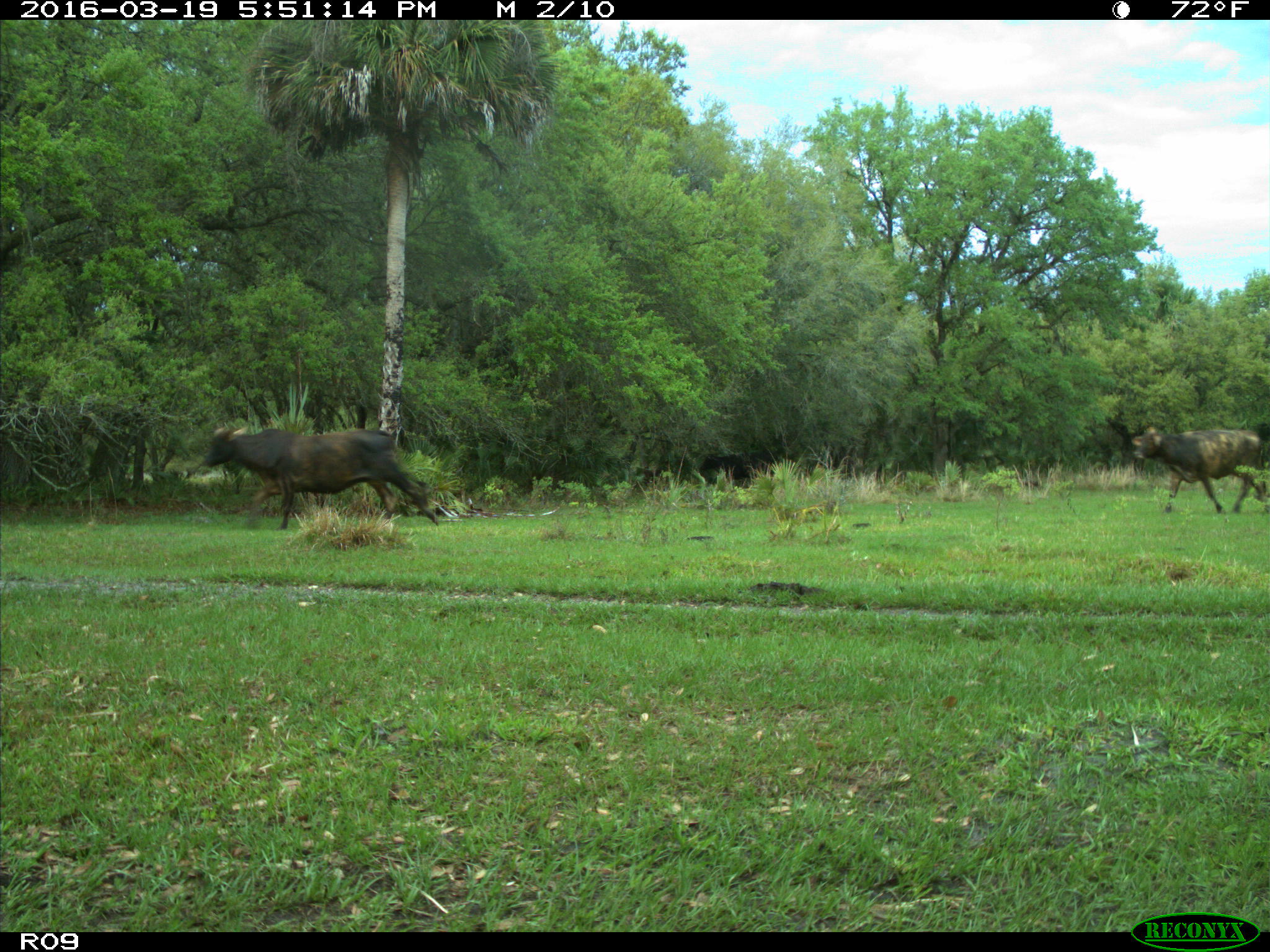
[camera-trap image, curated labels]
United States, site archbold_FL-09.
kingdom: Animalia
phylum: Chordata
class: Mammalia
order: Artiodactyla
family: Bovidae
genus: Bos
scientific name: Bos taurus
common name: domestic cow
Bos taurus (domestic cow).